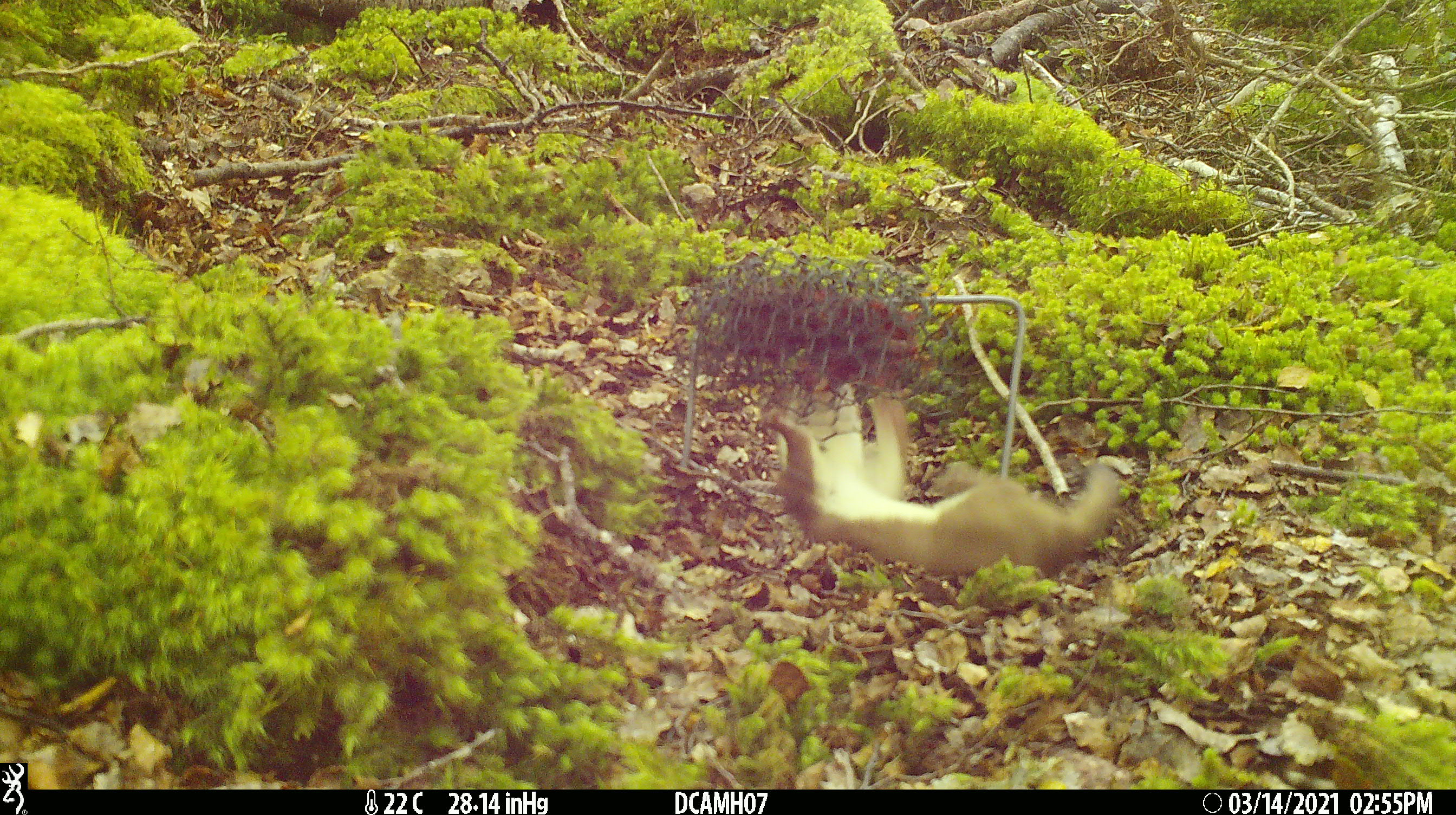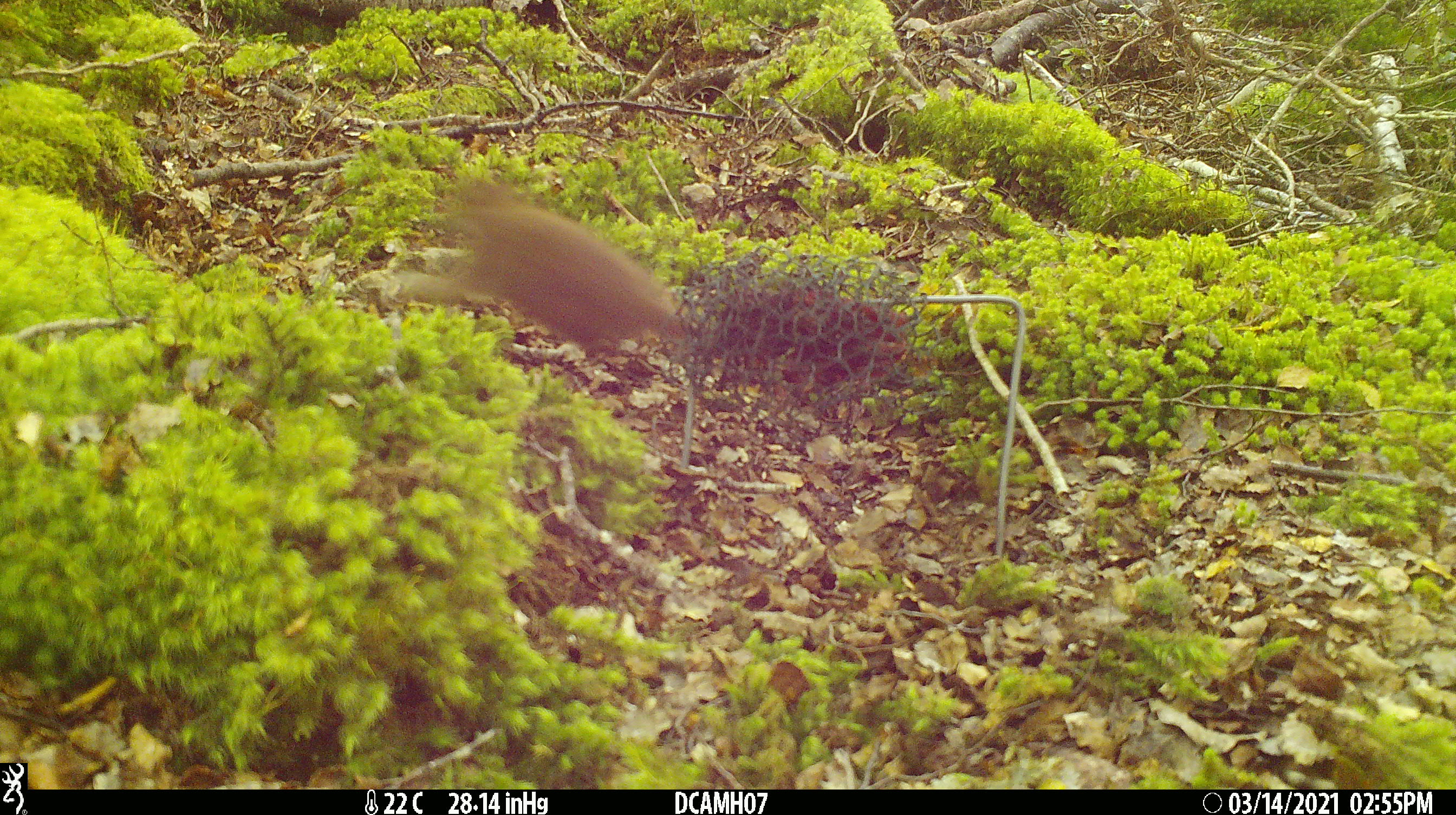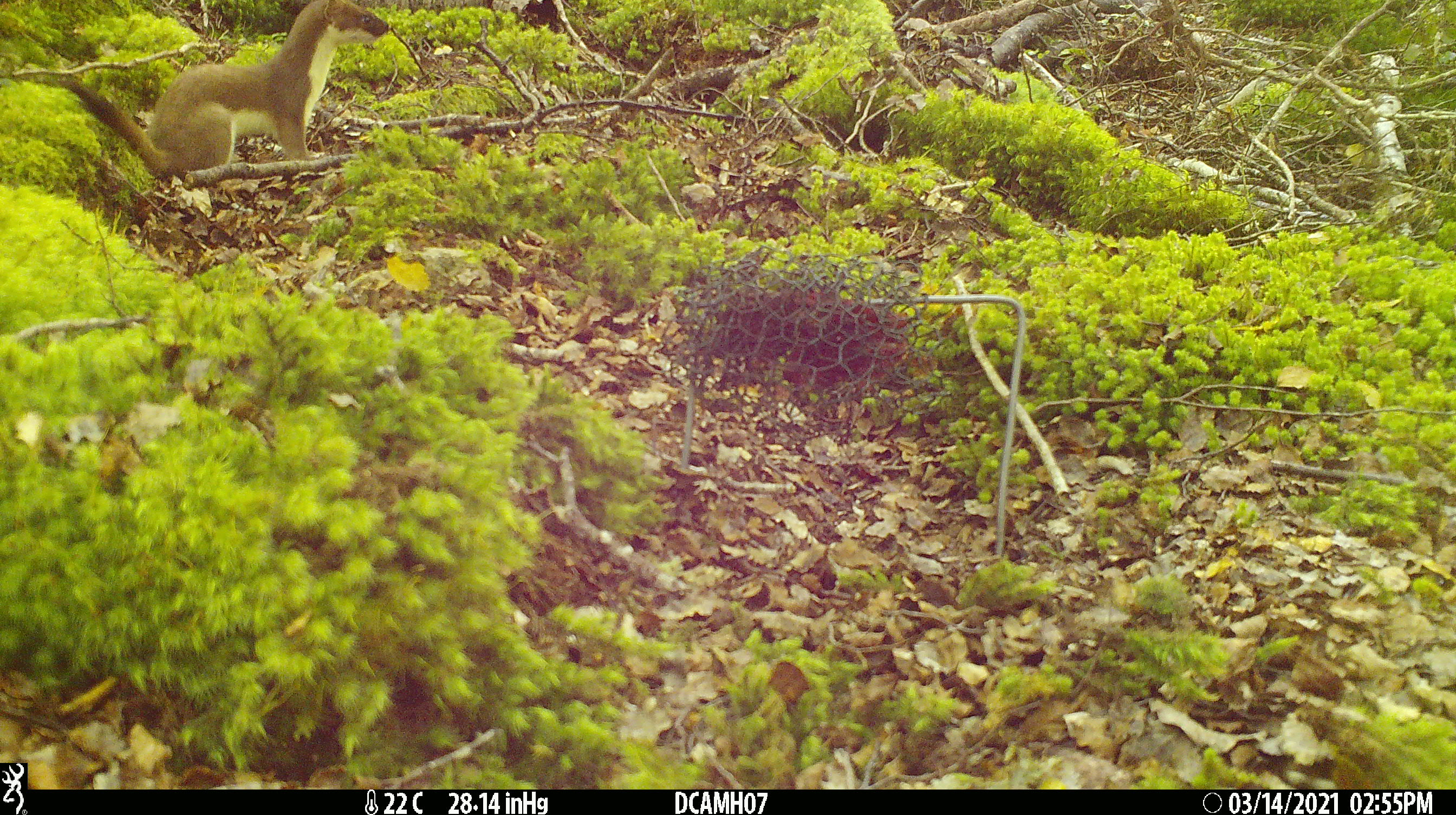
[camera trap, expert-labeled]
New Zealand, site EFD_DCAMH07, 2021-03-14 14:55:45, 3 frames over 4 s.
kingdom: Animalia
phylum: Chordata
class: Mammalia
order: Carnivora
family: Mustelidae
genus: Mustela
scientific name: Mustela erminea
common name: stoat